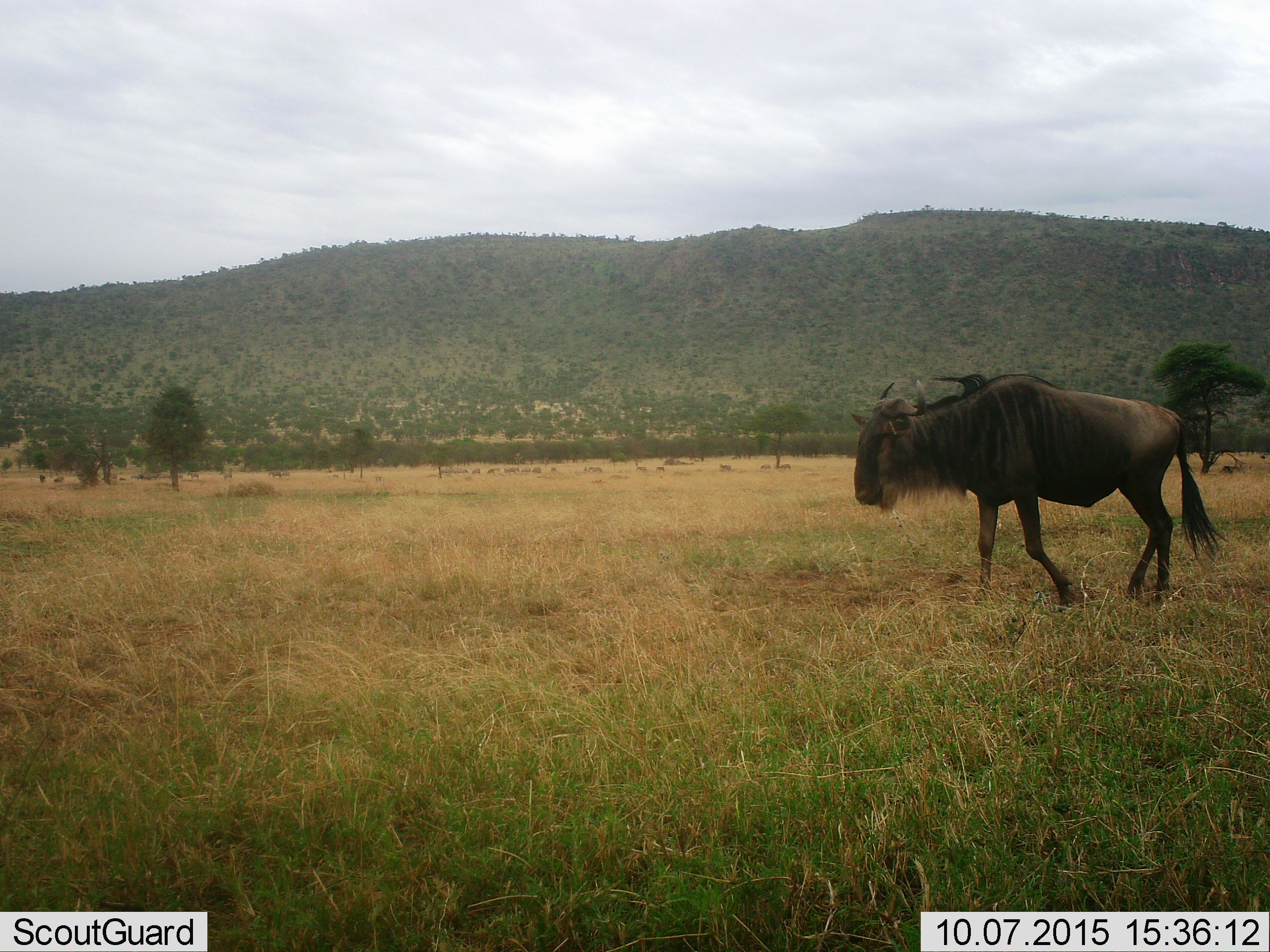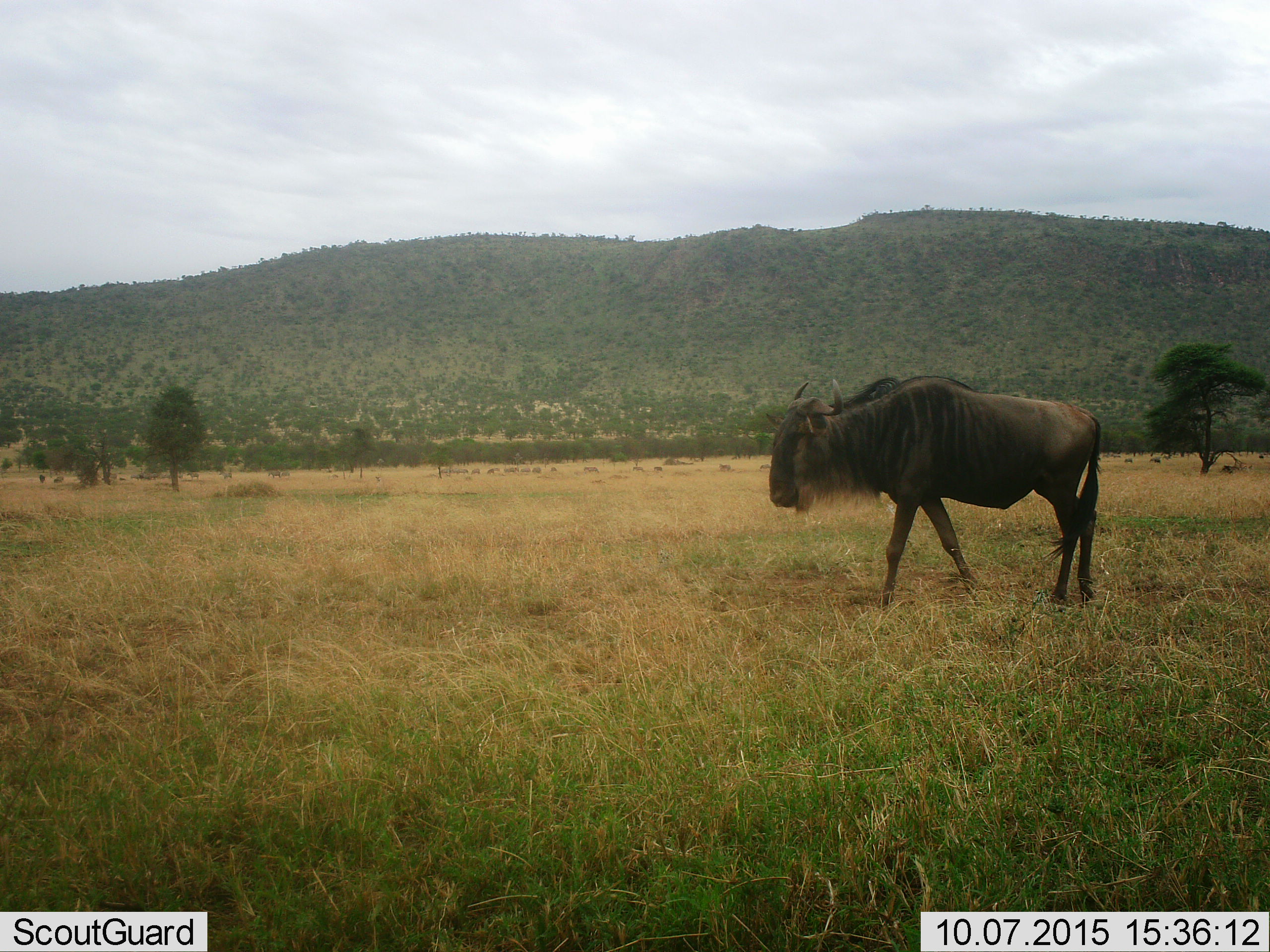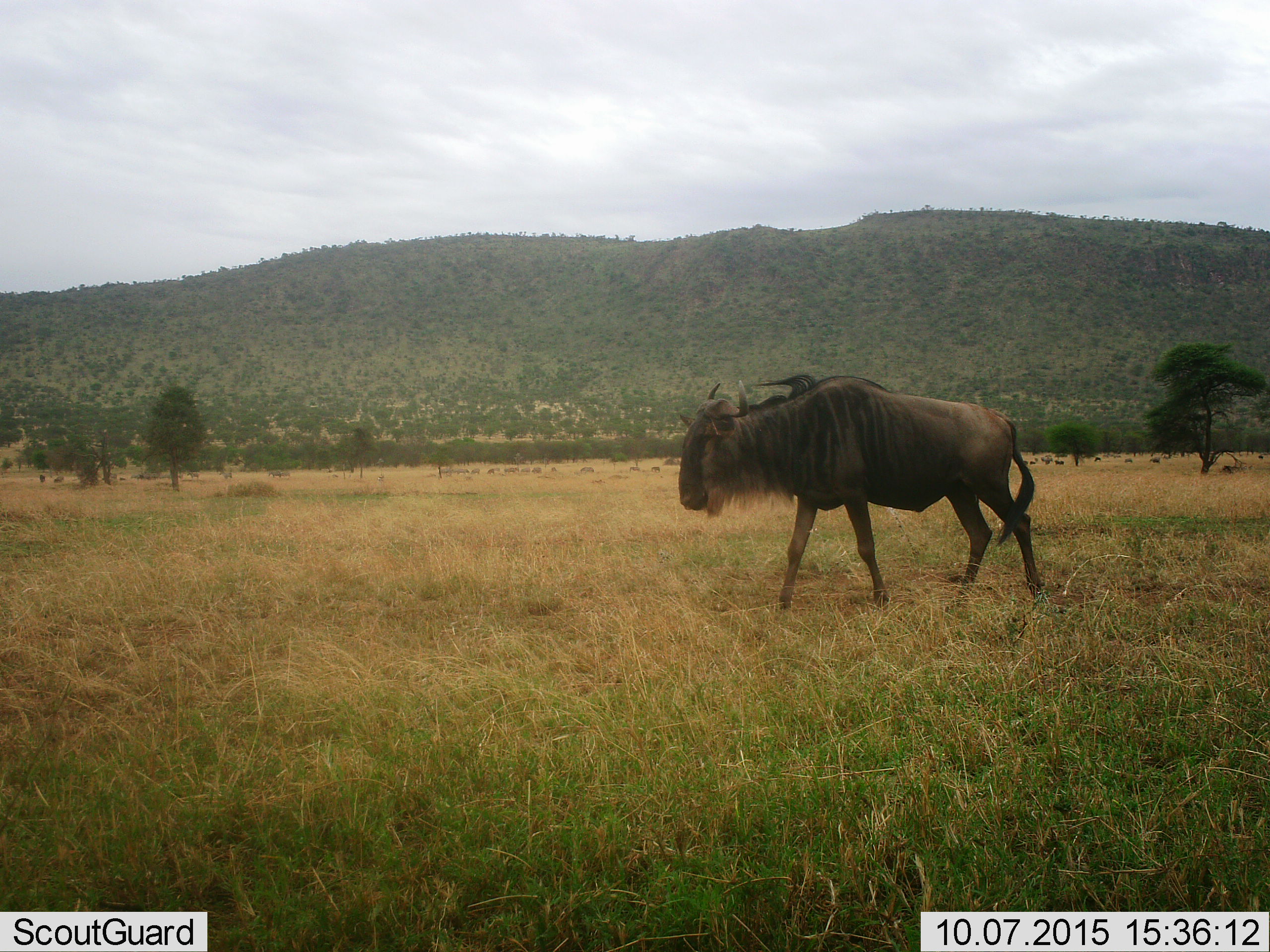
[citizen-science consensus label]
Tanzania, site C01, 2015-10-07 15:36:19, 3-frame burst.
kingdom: Animalia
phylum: Chordata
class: Mammalia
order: Artiodactyla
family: Bovidae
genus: Connochaetes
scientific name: Connochaetes taurinus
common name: blue wildebeest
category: wildebeest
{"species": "wildebeest (blue wildebeest) (Connochaetes taurinus)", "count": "1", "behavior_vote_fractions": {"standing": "35%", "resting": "6%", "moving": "82%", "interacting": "0%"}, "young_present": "0%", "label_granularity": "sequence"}